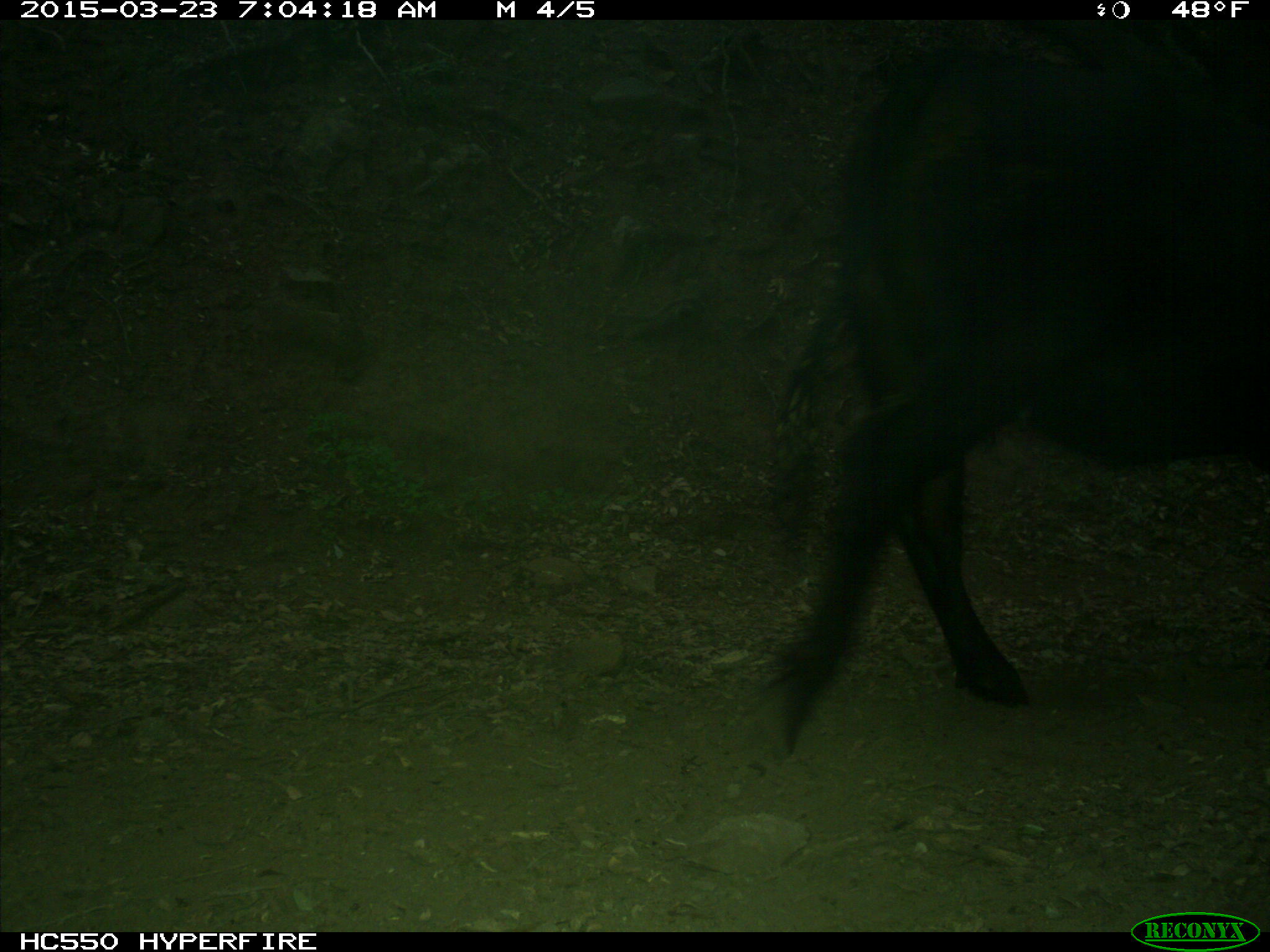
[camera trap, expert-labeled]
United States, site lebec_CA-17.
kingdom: Animalia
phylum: Chordata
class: Mammalia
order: Artiodactyla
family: Bovidae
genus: Bos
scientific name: Bos taurus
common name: domestic cow